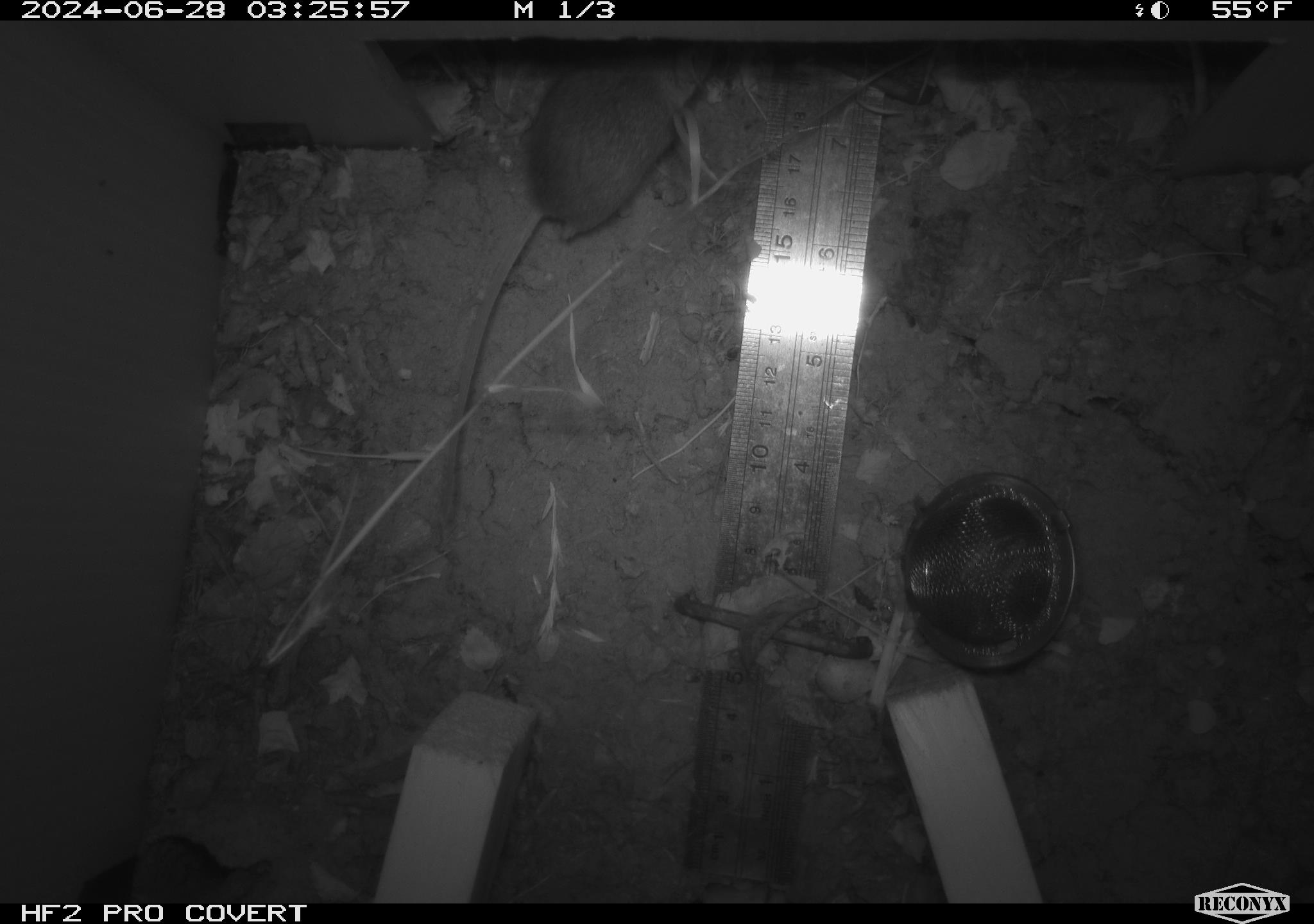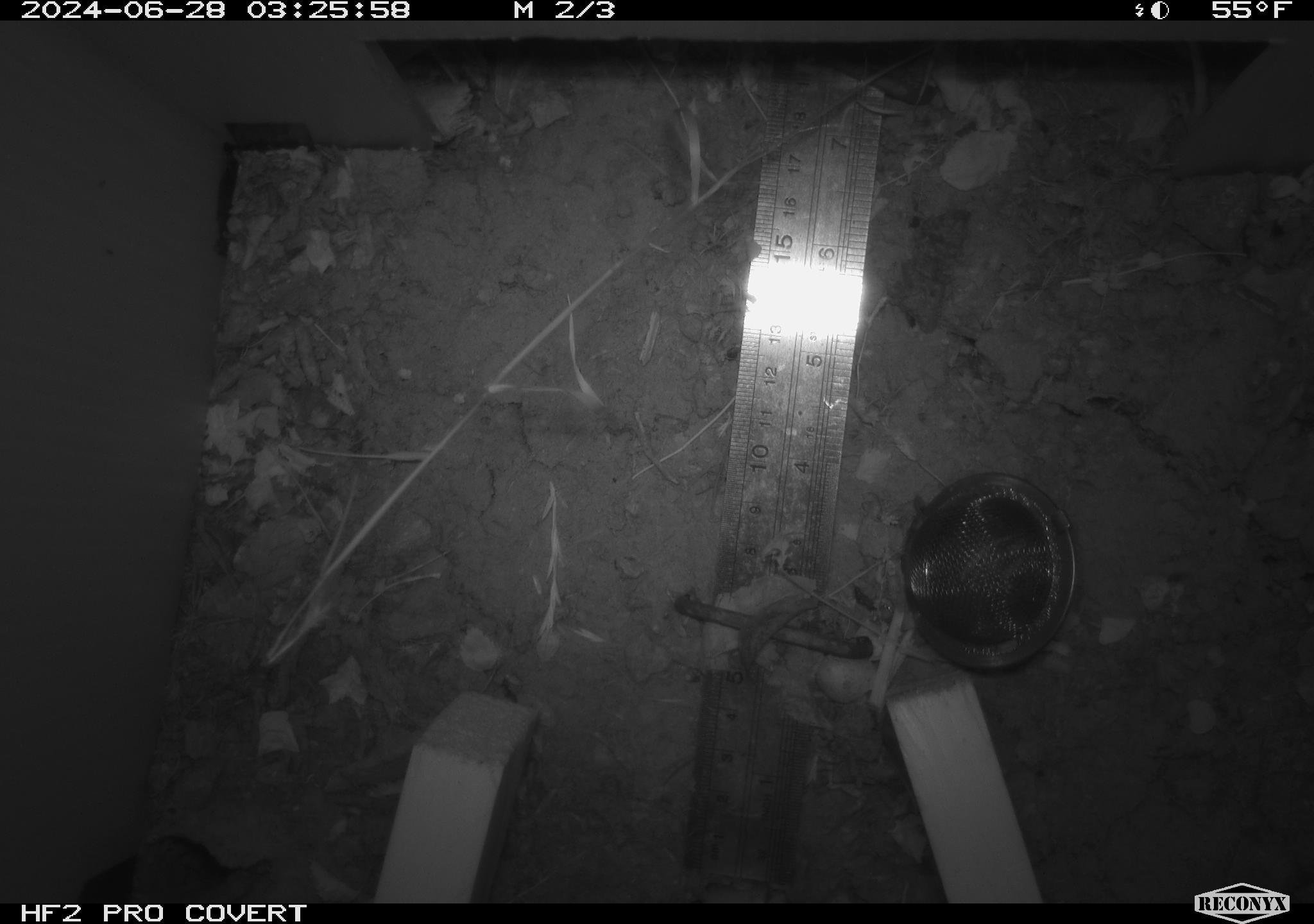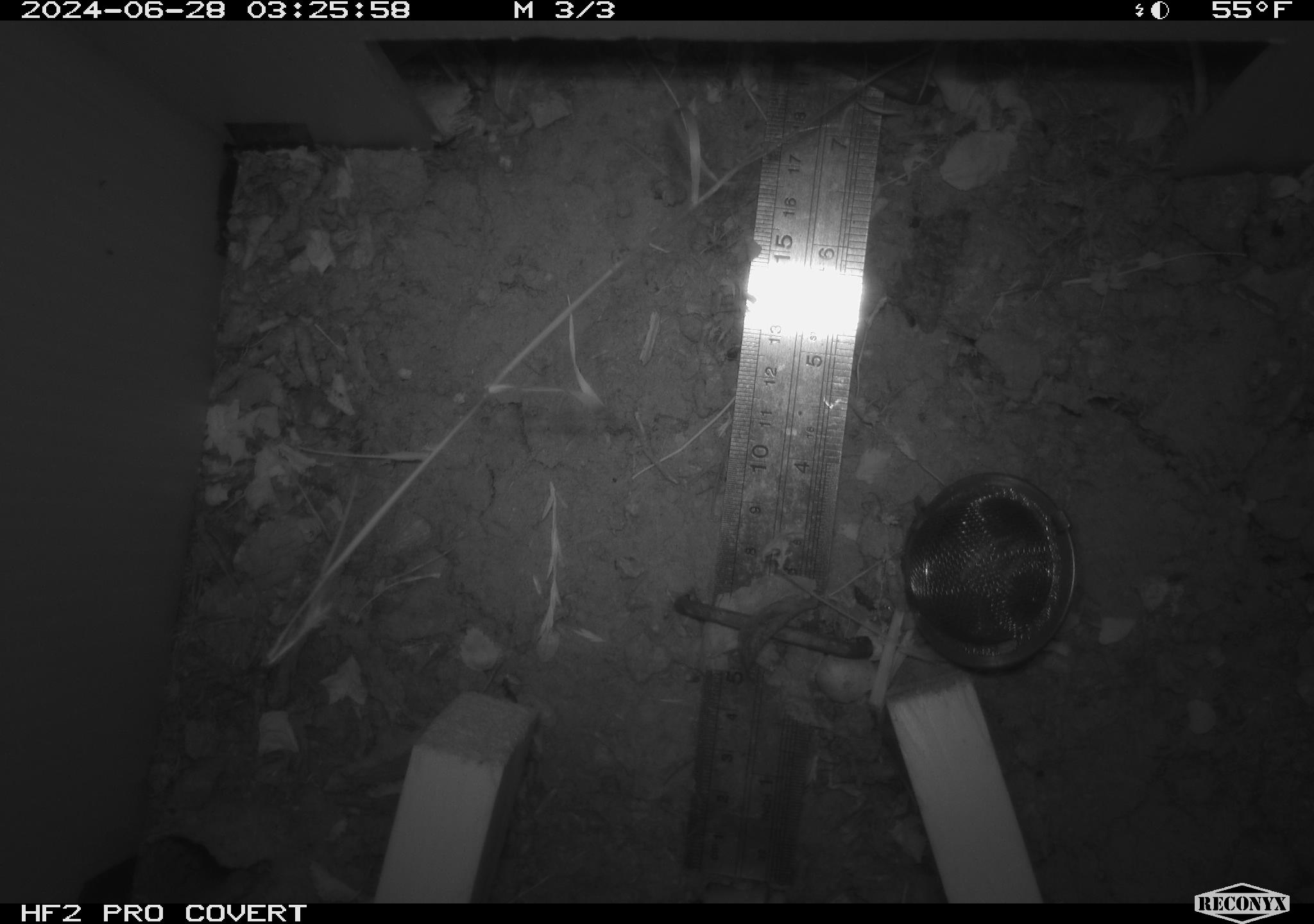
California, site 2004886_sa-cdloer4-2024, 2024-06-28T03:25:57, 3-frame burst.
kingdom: Animalia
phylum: Chordata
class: Mammalia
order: Rodentia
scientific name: Rodentia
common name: rodent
Rodent (Rodentia).